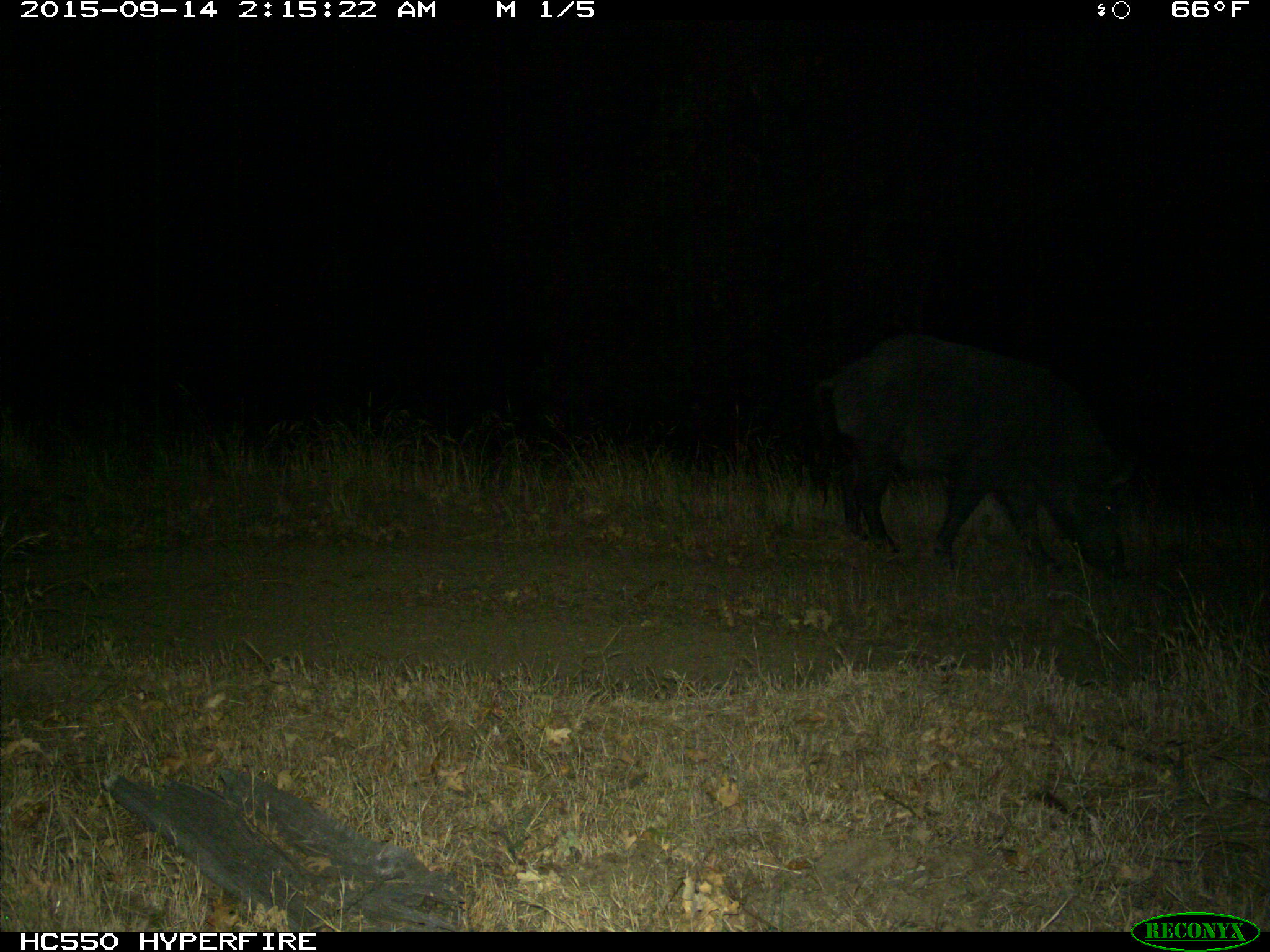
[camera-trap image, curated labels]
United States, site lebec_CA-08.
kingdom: Animalia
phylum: Chordata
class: Mammalia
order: Artiodactyla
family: Suidae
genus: Sus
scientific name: Sus scrofa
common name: wild boar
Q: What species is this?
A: Sus scrofa (wild boar).